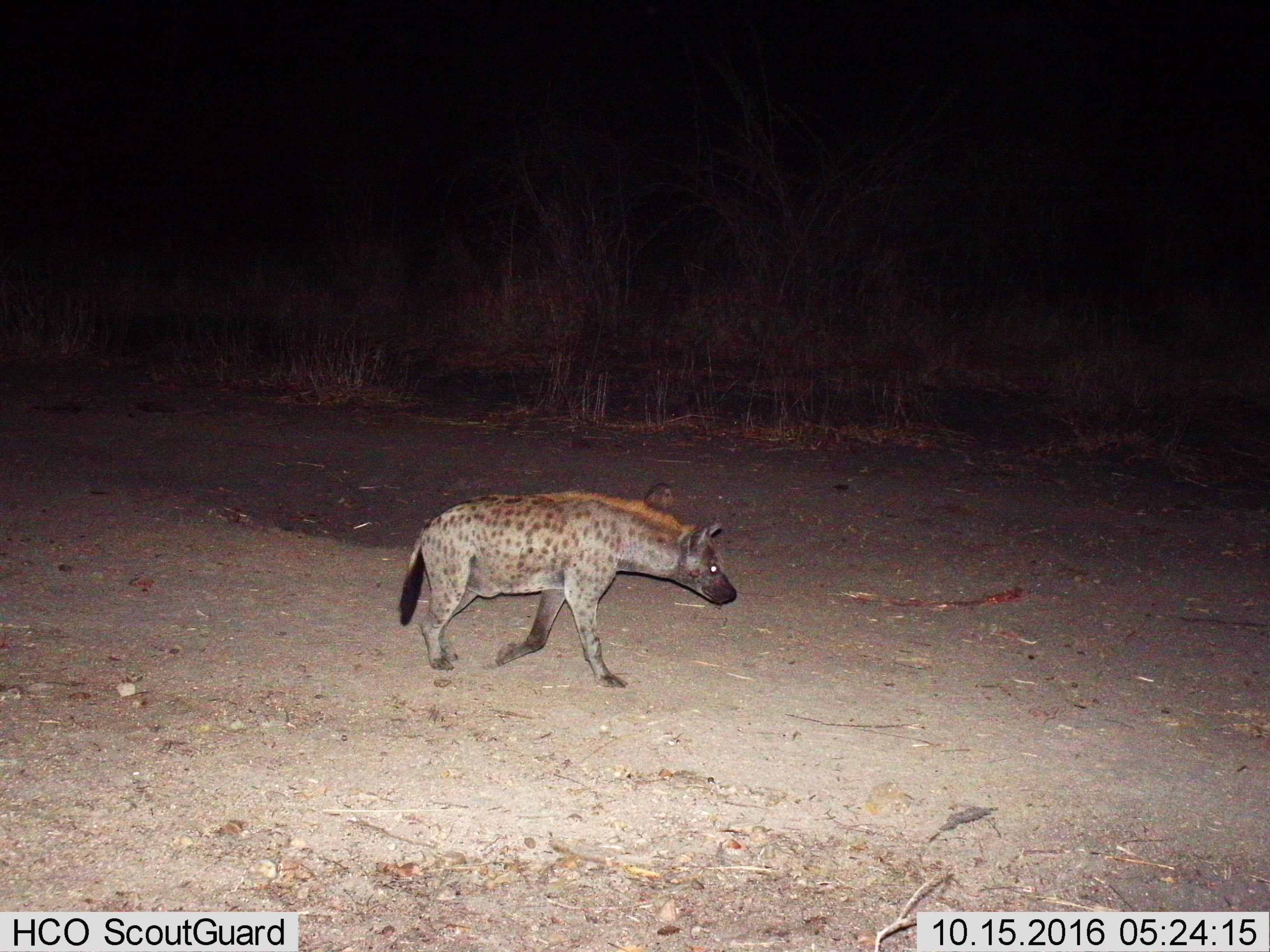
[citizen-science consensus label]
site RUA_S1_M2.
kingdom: Animalia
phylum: Chordata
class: Mammalia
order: Carnivora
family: Hyaenidae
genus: Crocuta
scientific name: Crocuta crocuta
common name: spotted hyena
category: hyenaspotted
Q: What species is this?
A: Hyenaspotted (spotted hyena) (Crocuta crocuta).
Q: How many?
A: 1.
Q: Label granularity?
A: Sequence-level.